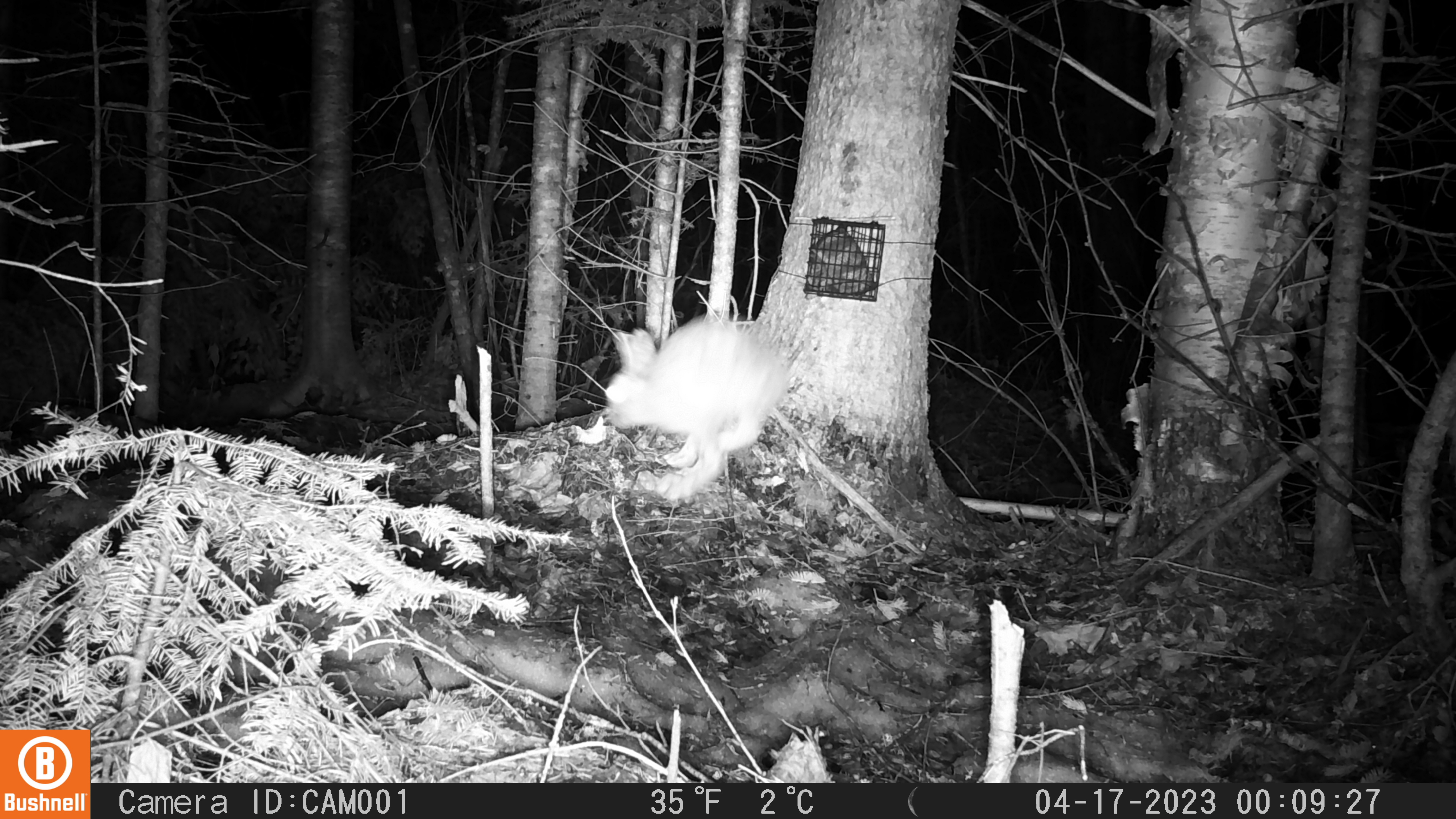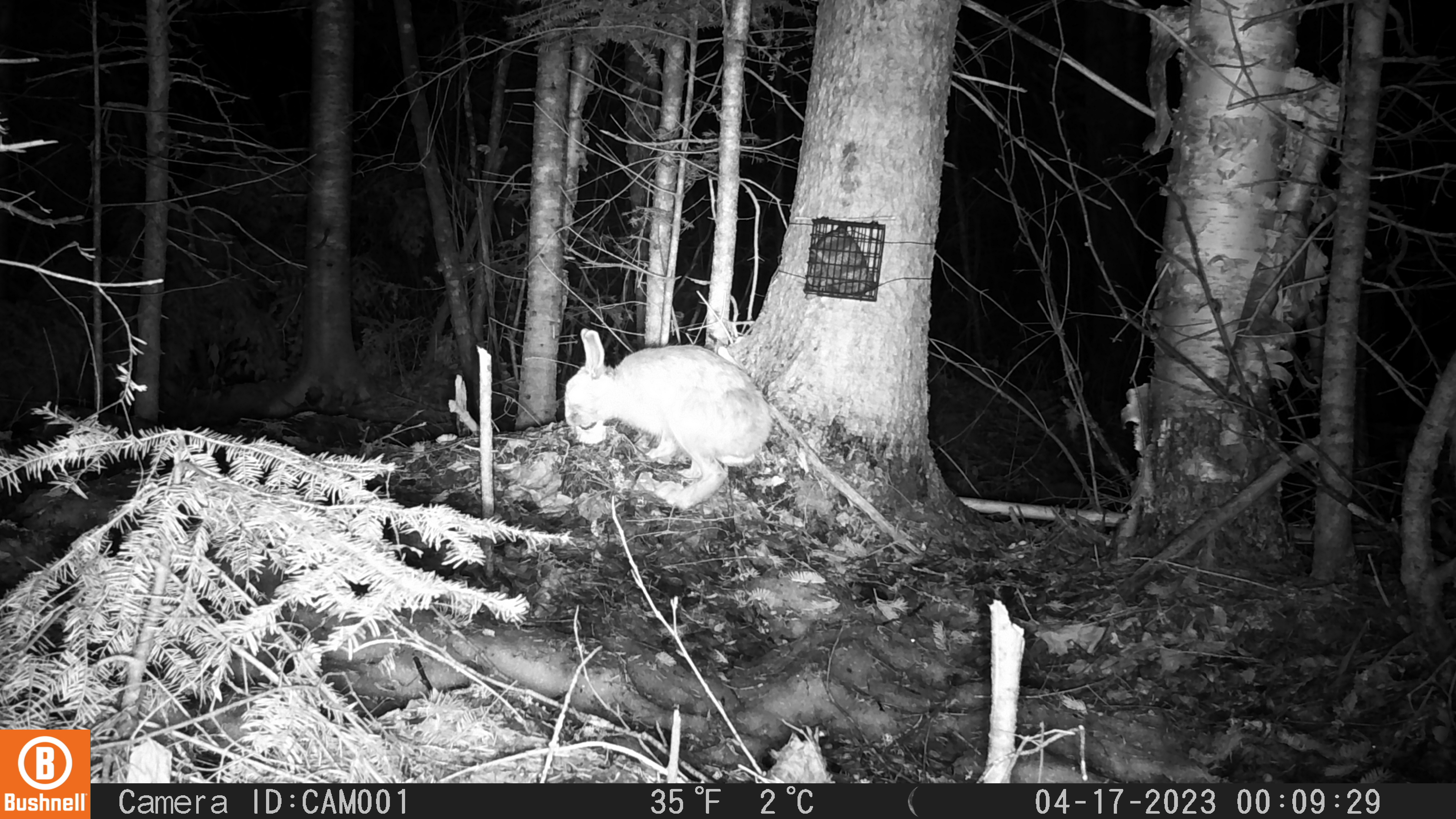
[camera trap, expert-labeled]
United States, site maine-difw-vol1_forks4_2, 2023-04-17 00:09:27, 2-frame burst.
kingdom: Animalia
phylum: Chordata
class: Mammalia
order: Lagomorpha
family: Leporidae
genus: Lepus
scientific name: Lepus americanus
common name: snowshoe hare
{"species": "snowshoe hare (Lepus americanus)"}